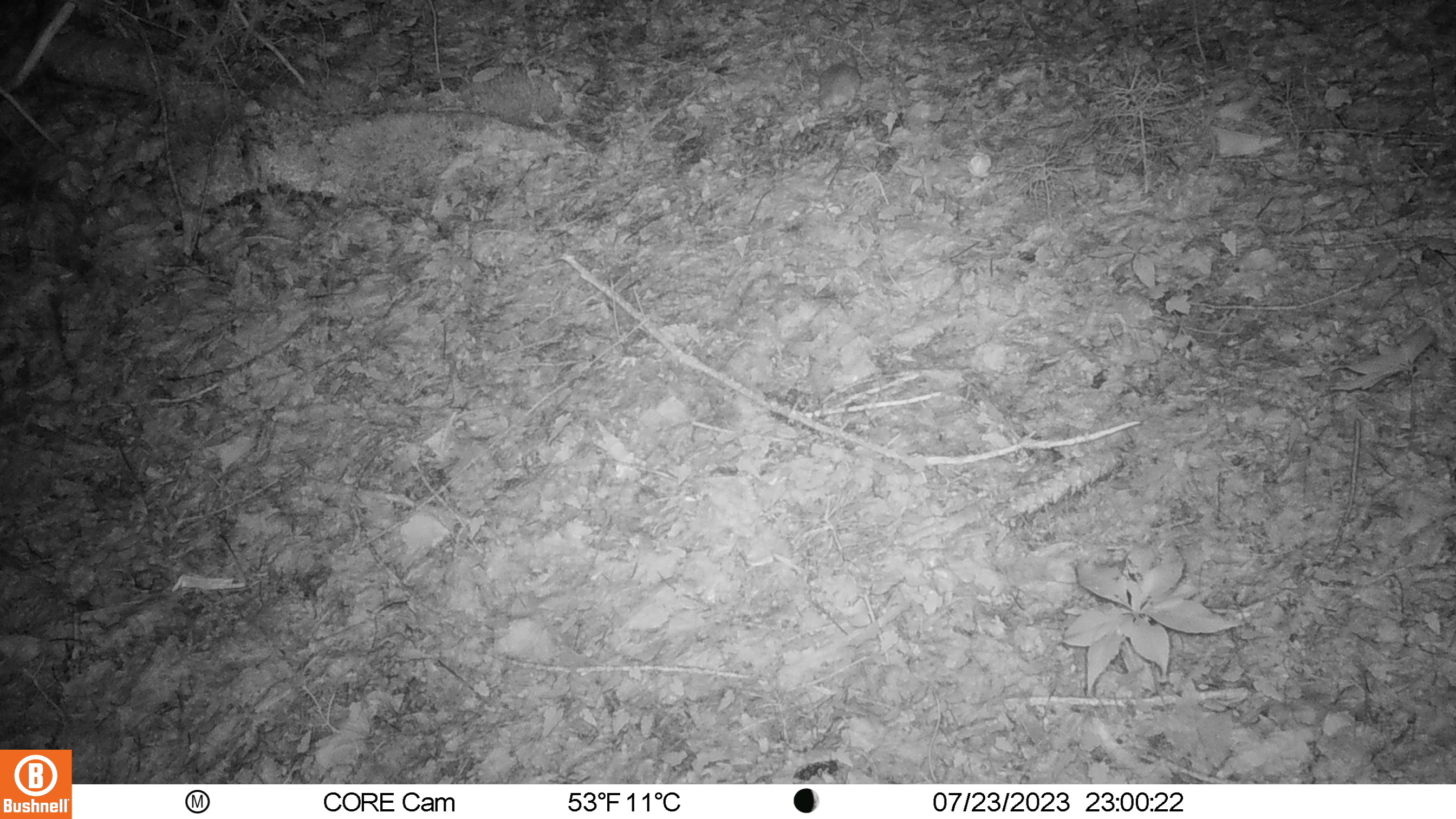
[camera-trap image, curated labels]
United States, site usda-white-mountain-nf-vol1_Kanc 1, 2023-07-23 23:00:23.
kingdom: Animalia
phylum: Chordata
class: Mammalia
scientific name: Mammalia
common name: mammal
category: mammal sp.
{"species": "mammal sp. (mammal) (Mammalia)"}